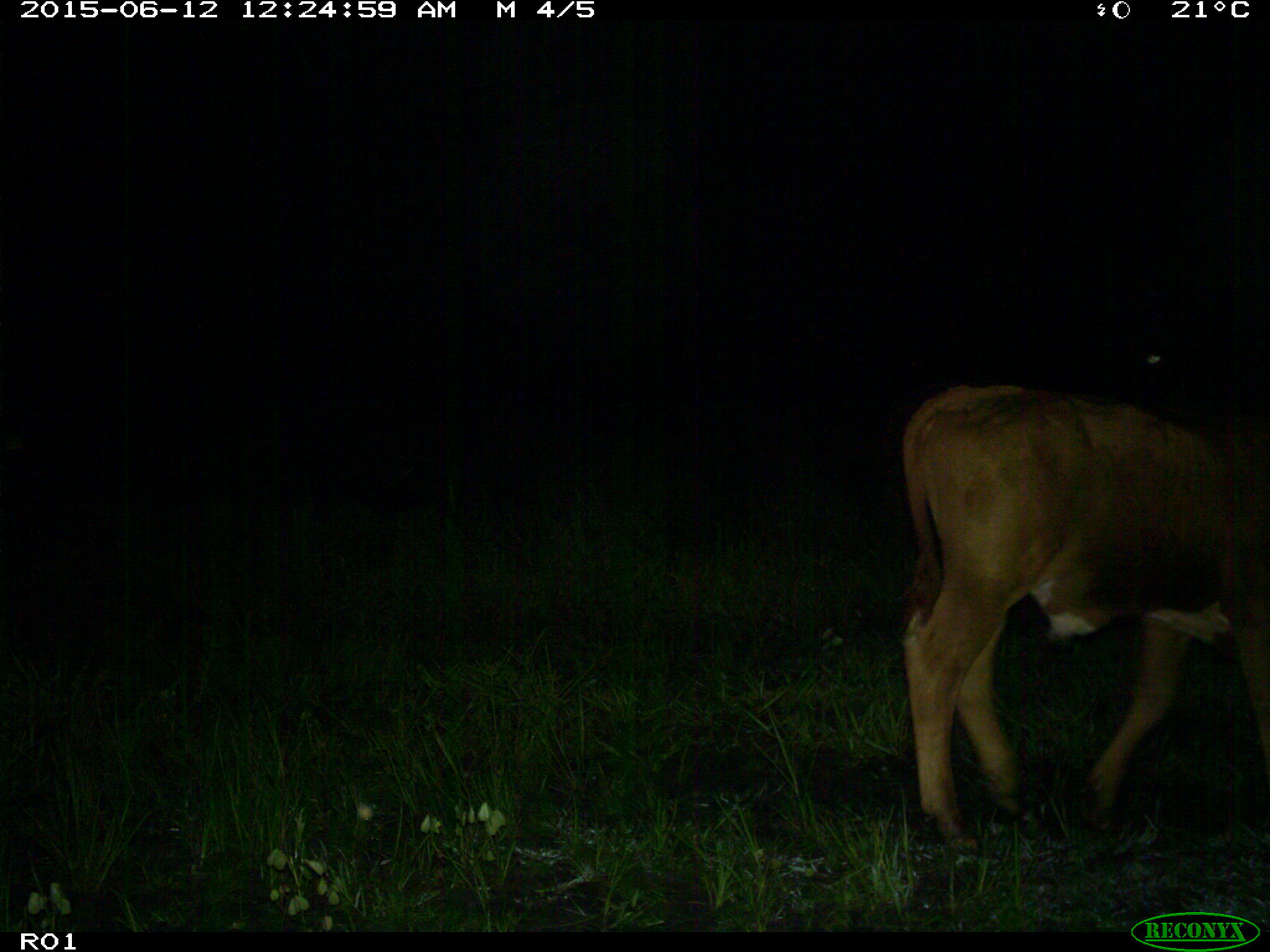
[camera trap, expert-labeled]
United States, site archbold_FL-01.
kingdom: Animalia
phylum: Chordata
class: Mammalia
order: Artiodactyla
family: Bovidae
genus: Bos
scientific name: Bos taurus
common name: domestic cow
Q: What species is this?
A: Bos taurus (domestic cow).